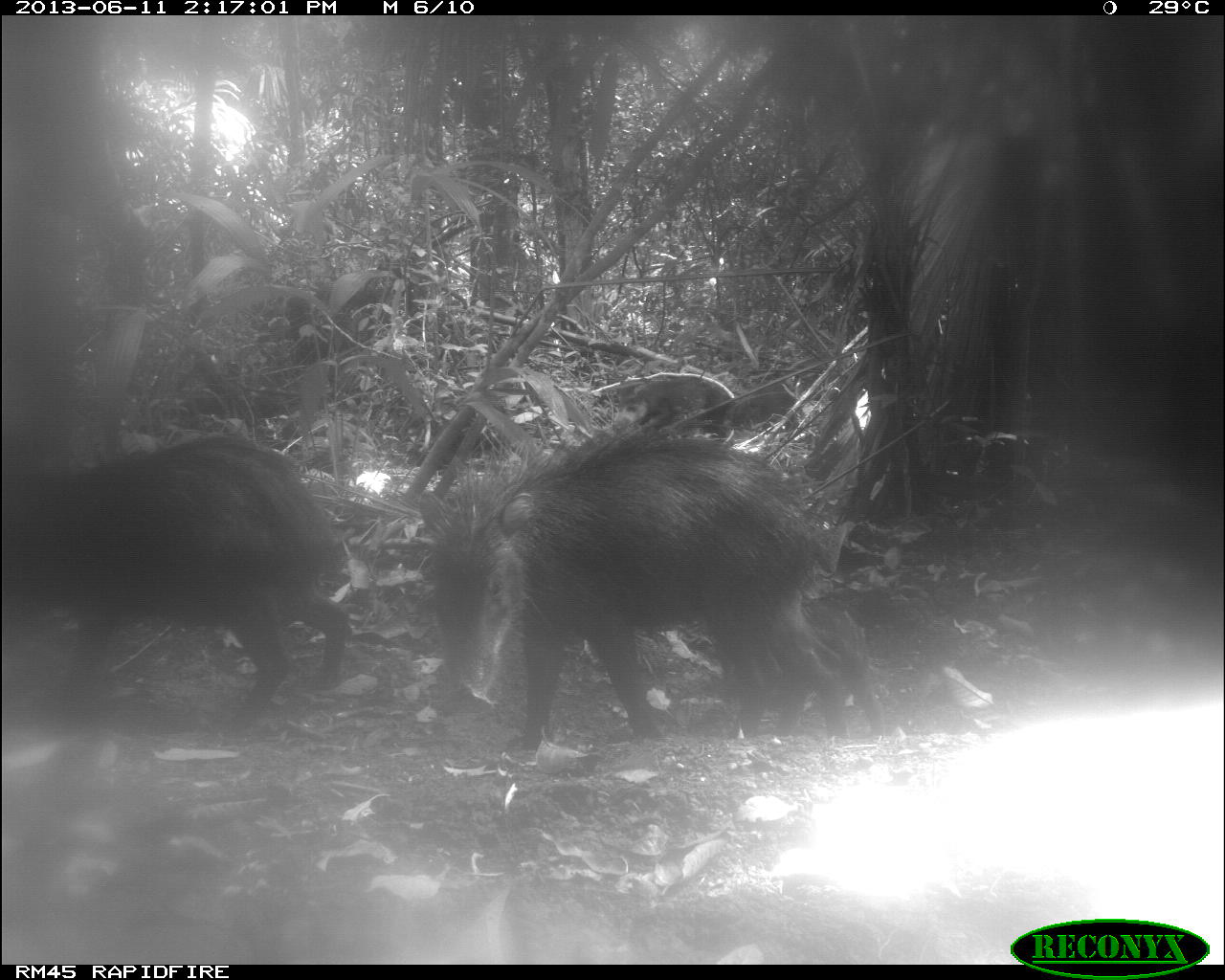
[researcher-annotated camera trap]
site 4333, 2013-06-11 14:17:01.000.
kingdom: Animalia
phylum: Chordata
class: Mammalia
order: Artiodactyla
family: Tayassuidae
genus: Tayassu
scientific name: Tayassu pecari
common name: white-lipped peccary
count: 4